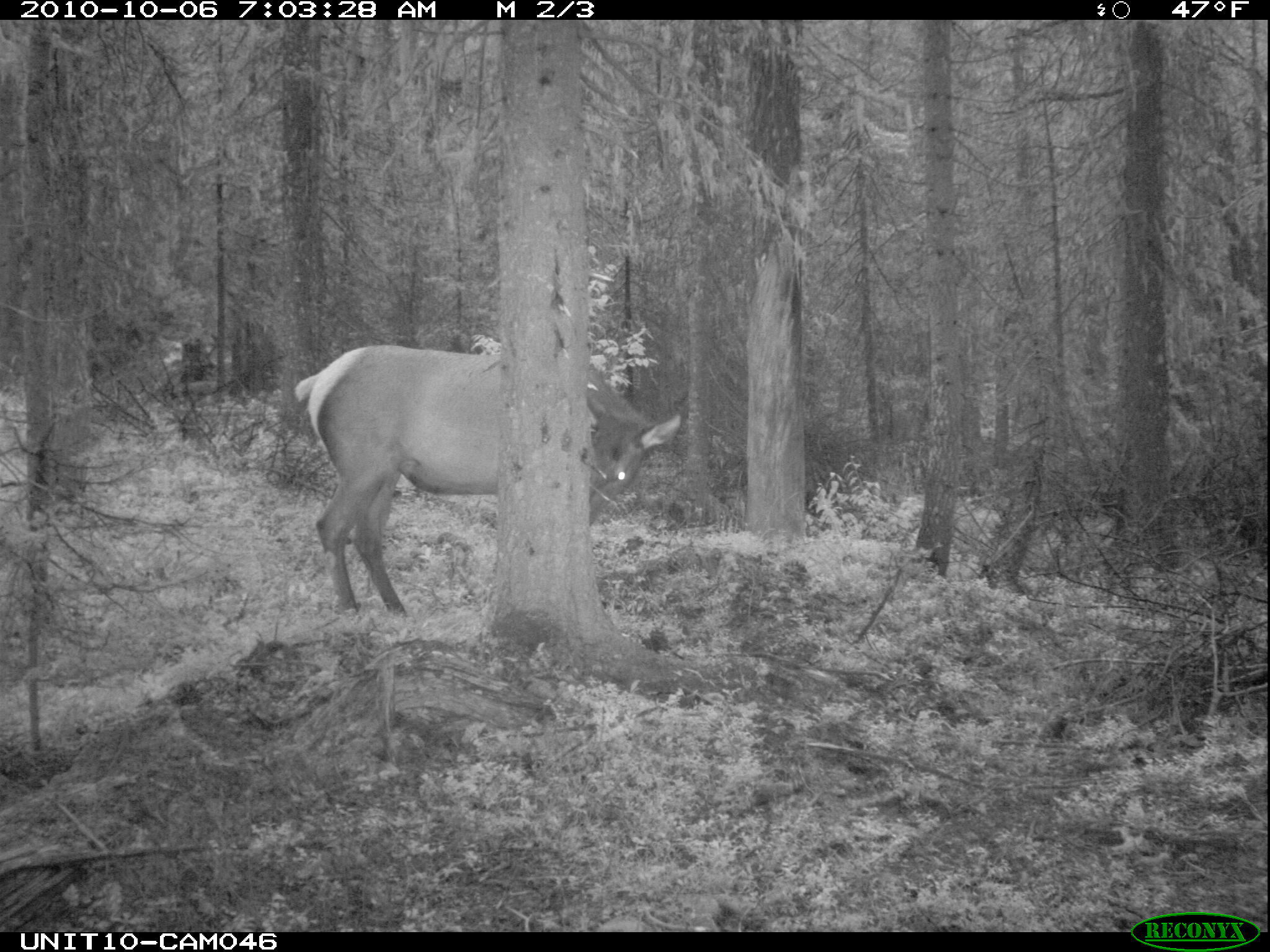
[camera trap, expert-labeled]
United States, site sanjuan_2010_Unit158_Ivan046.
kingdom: Animalia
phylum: Chordata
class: Mammalia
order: Artiodactyla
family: Cervidae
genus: Cervus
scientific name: Cervus elaphus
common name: red deer